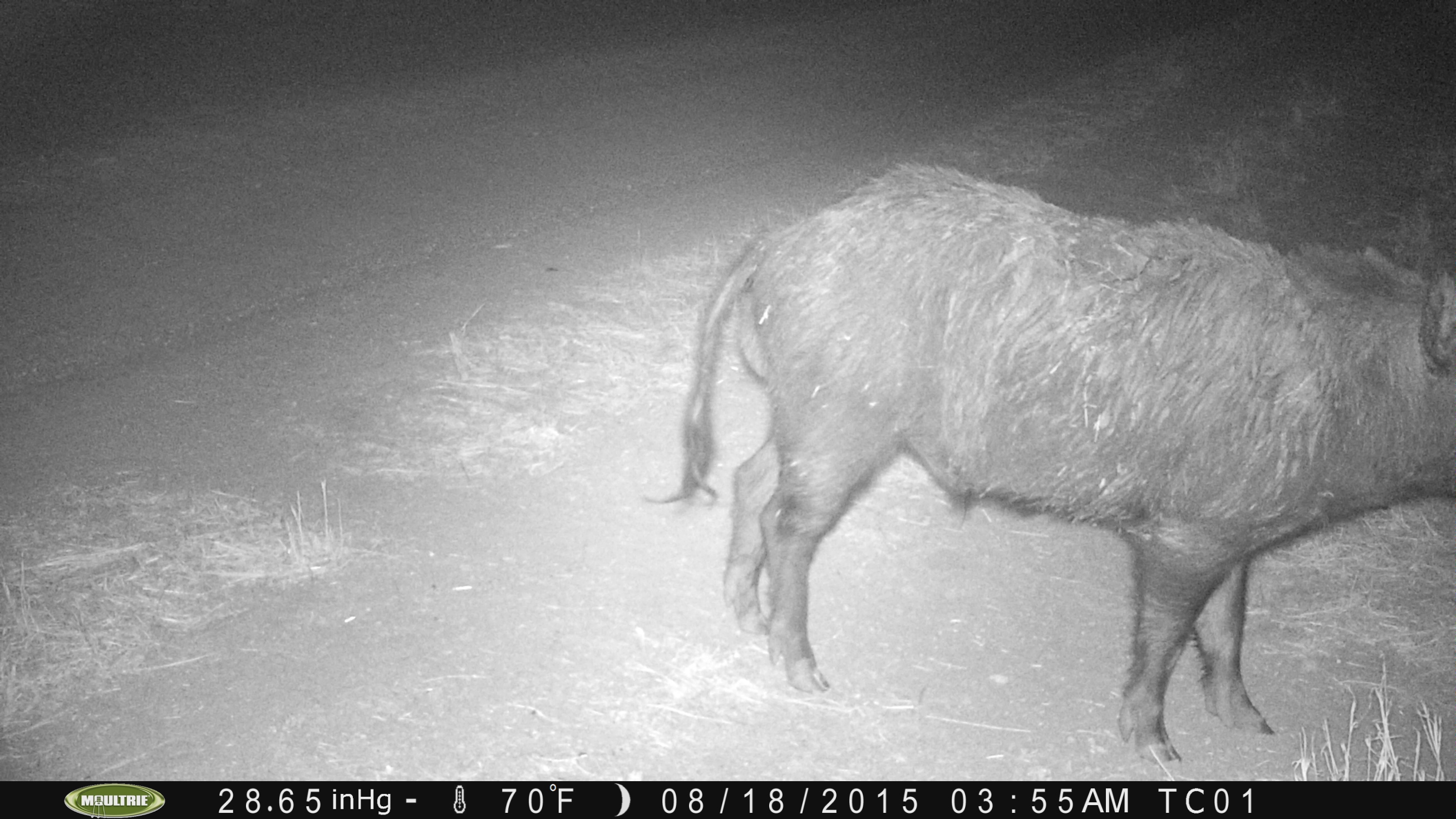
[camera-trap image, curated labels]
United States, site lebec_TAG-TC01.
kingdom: Animalia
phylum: Chordata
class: Mammalia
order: Artiodactyla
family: Suidae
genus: Sus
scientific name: Sus scrofa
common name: wild boar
Sus scrofa (wild boar).